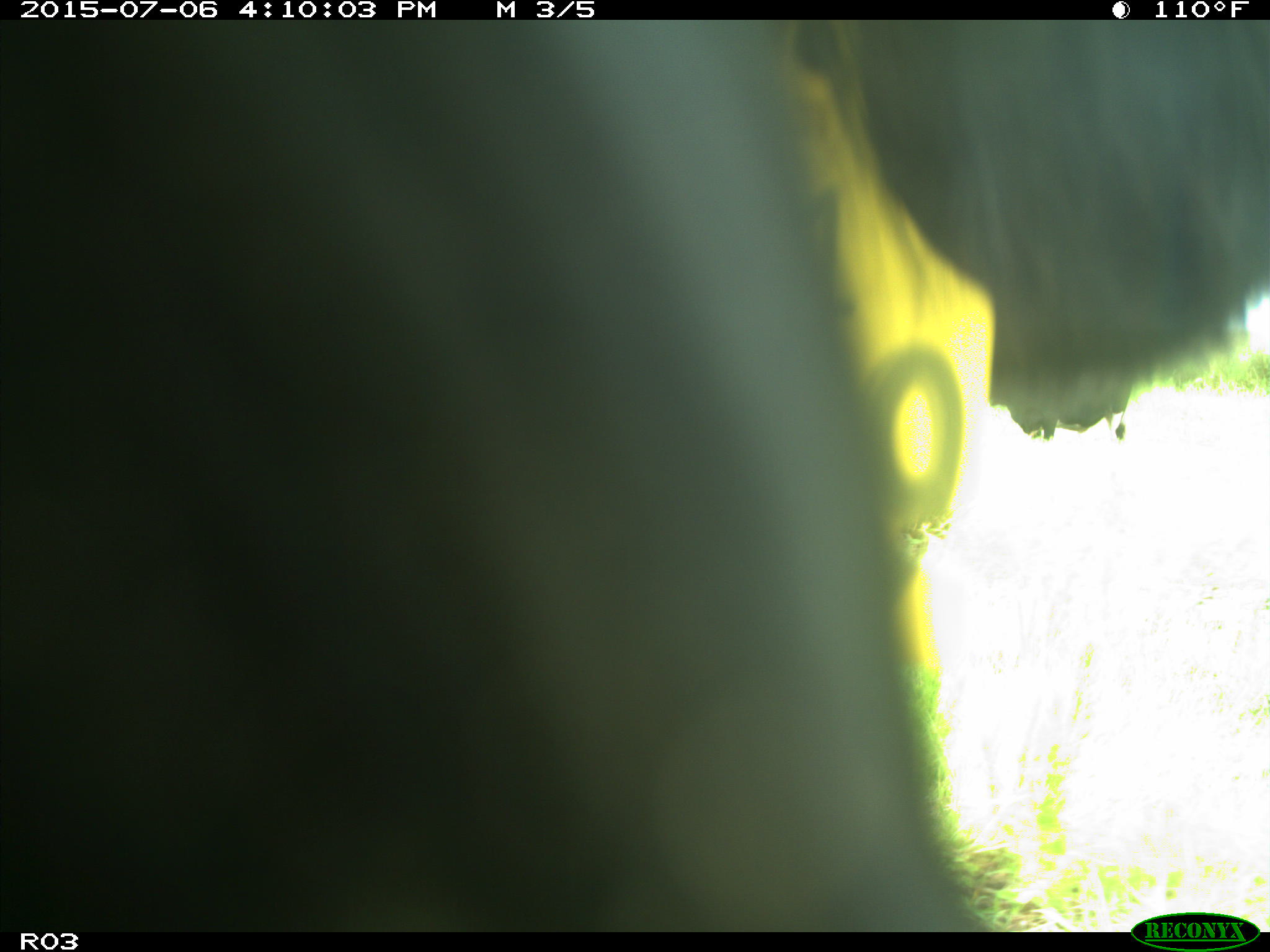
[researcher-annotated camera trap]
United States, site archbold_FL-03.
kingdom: Animalia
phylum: Chordata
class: Mammalia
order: Artiodactyla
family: Bovidae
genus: Bos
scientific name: Bos taurus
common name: domestic cow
Bos taurus (domestic cow).